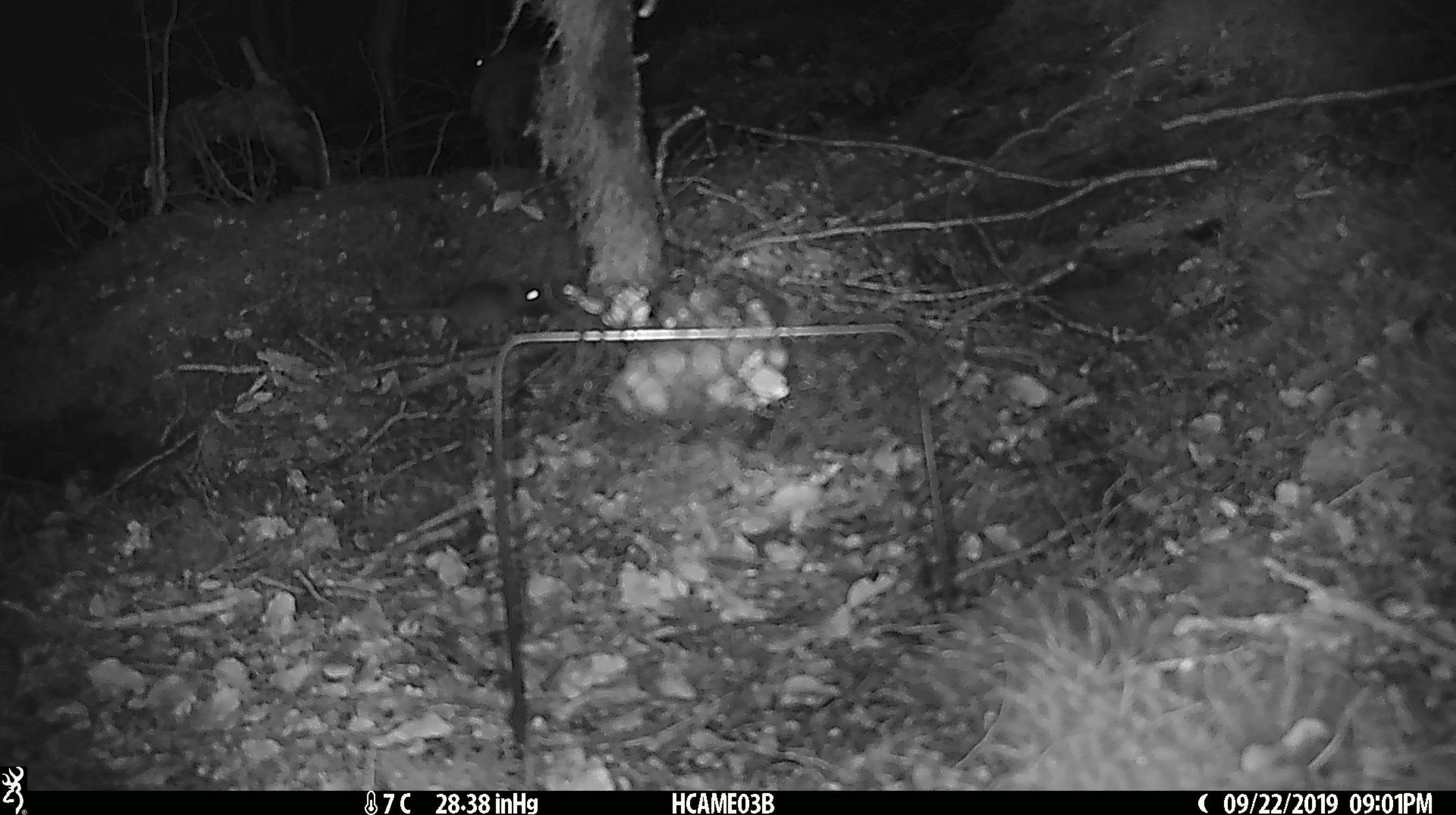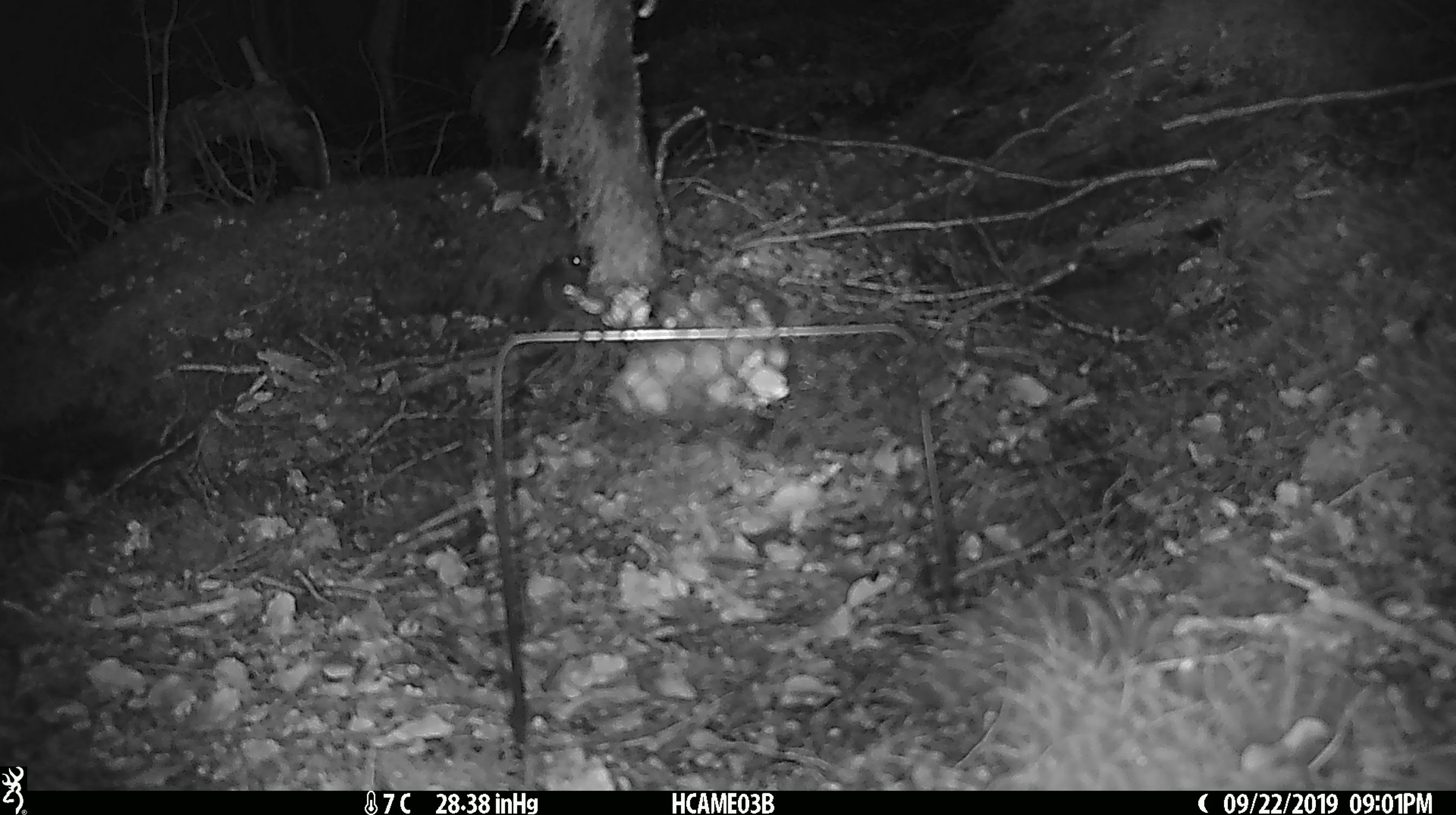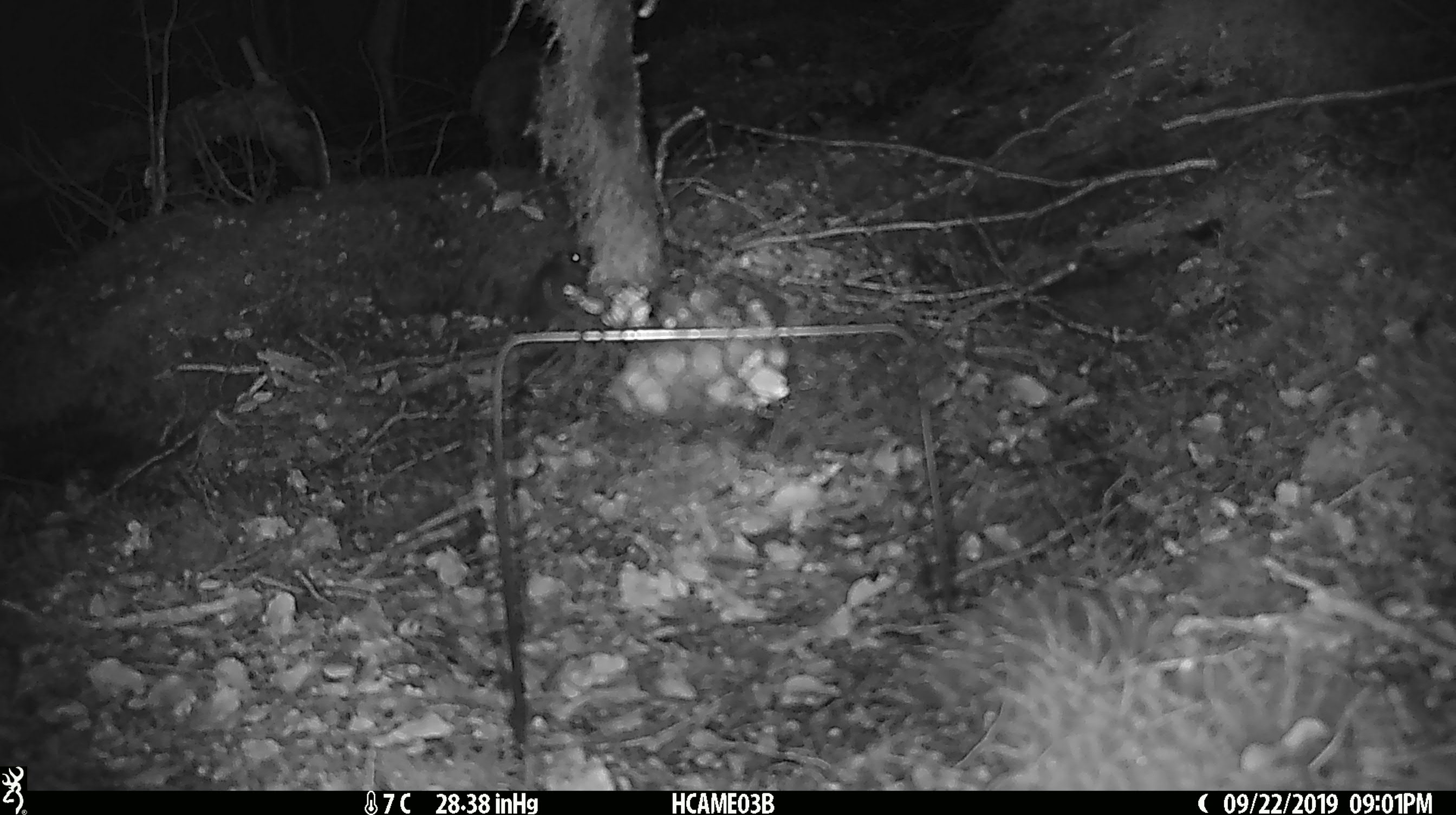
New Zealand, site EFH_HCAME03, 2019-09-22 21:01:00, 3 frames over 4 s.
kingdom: Animalia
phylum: Chordata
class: Mammalia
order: Rodentia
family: Muridae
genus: Mus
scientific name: Mus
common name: mouse